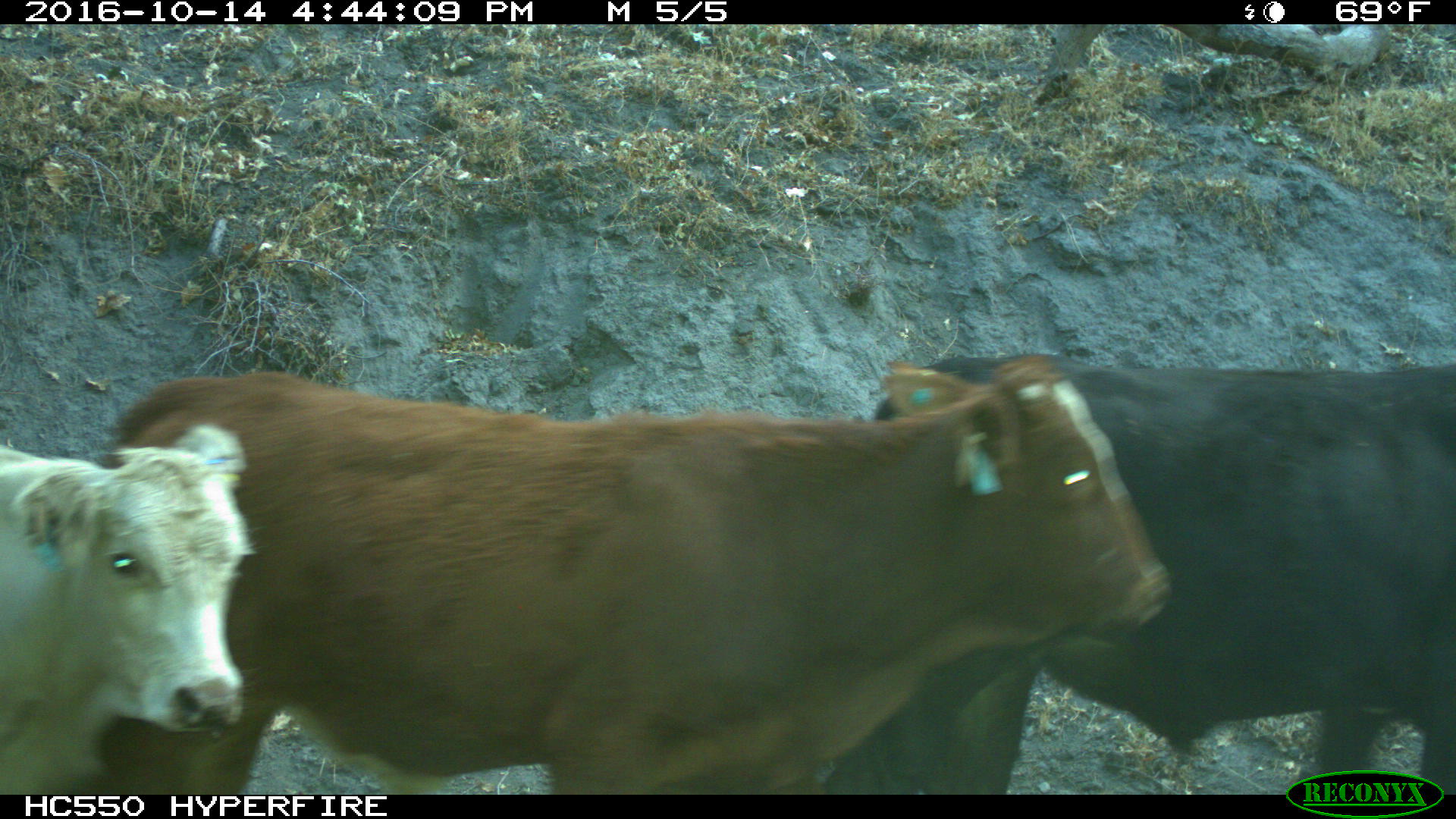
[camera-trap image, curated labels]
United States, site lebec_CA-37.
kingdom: Animalia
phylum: Chordata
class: Mammalia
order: Artiodactyla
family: Bovidae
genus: Bos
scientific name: Bos taurus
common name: domestic cow